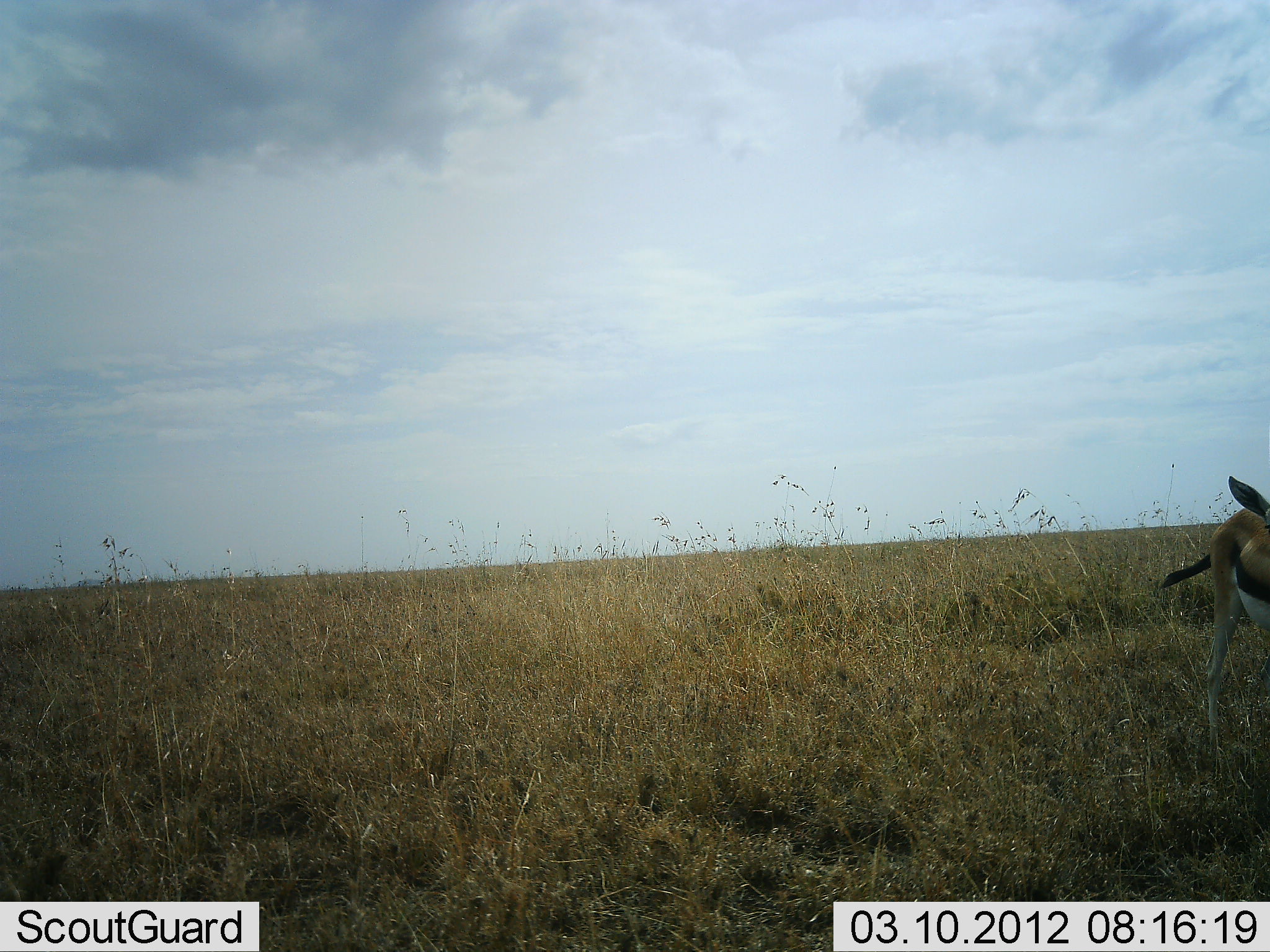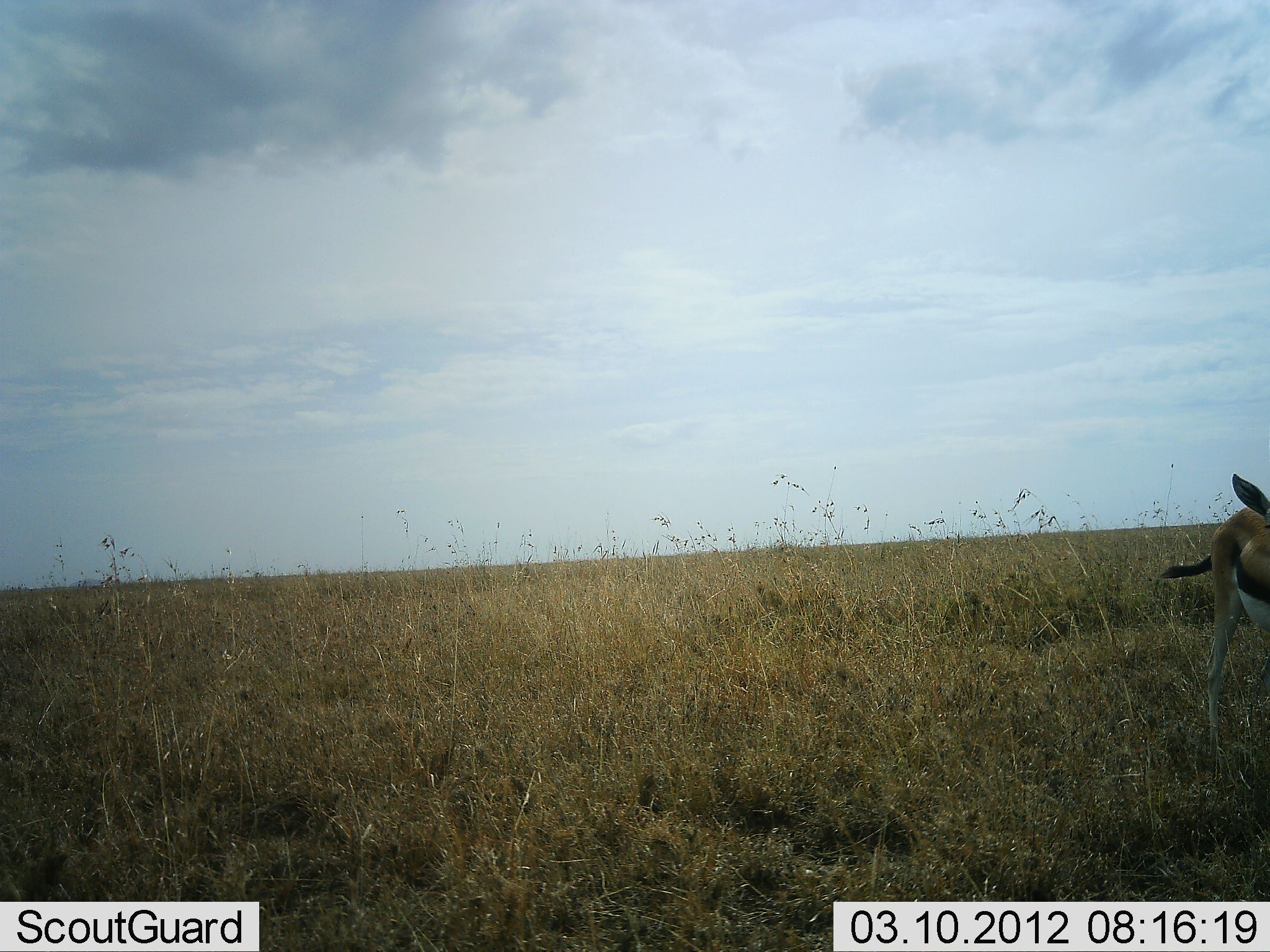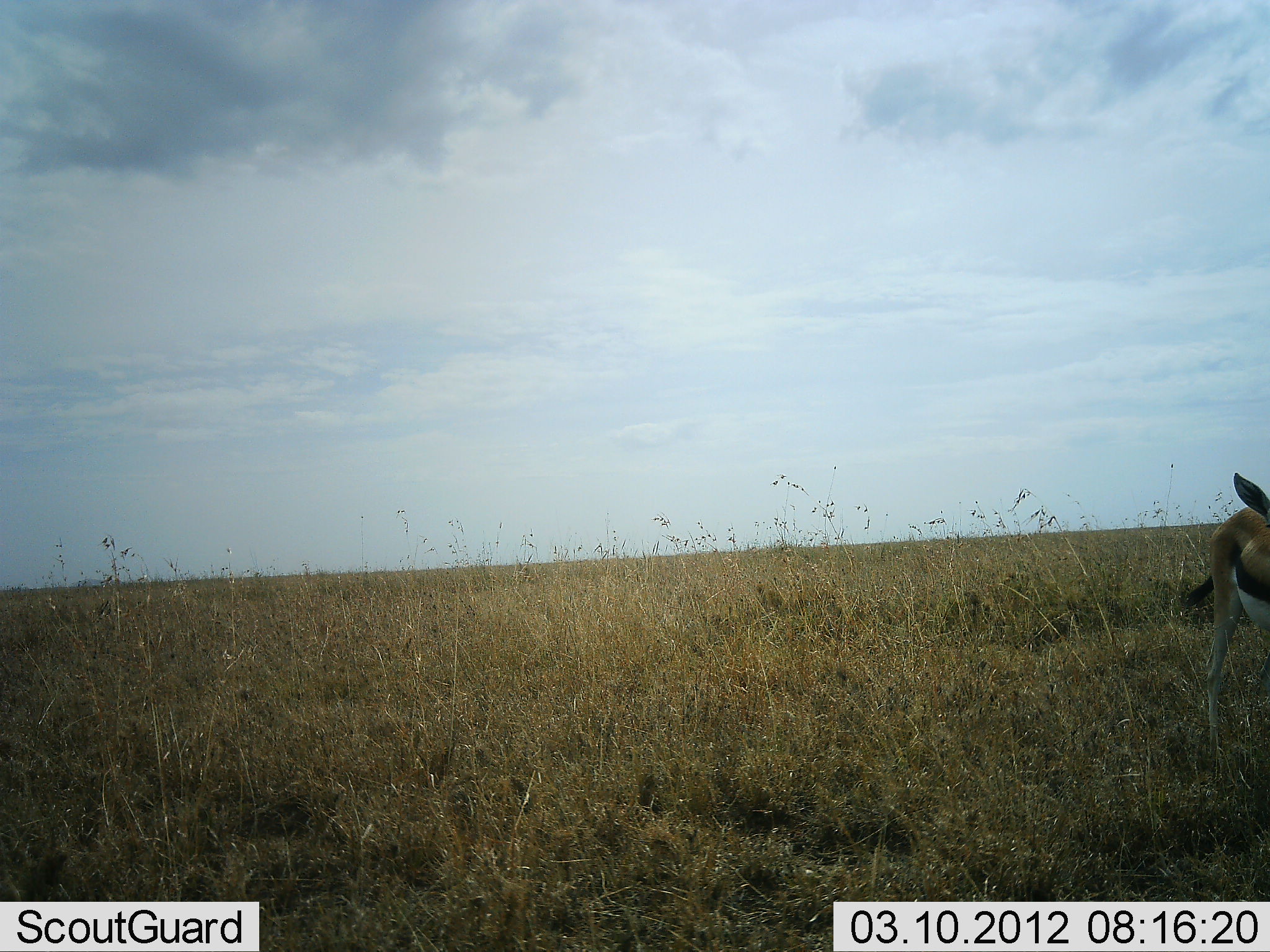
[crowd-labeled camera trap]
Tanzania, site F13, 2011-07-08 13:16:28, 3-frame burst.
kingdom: Animalia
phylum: Chordata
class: Mammalia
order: Artiodactyla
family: Bovidae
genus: Eudorcas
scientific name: Eudorcas thomsonii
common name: thomson's gazelle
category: gazellethomsons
Gazellethomsons (thomson's gazelle) (Eudorcas thomsonii), count 1. Behavior (volunteer vote fractions): standing 100%, resting 0%, moving 0%, interacting 0%. Young present (vote fraction): 0%. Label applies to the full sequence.